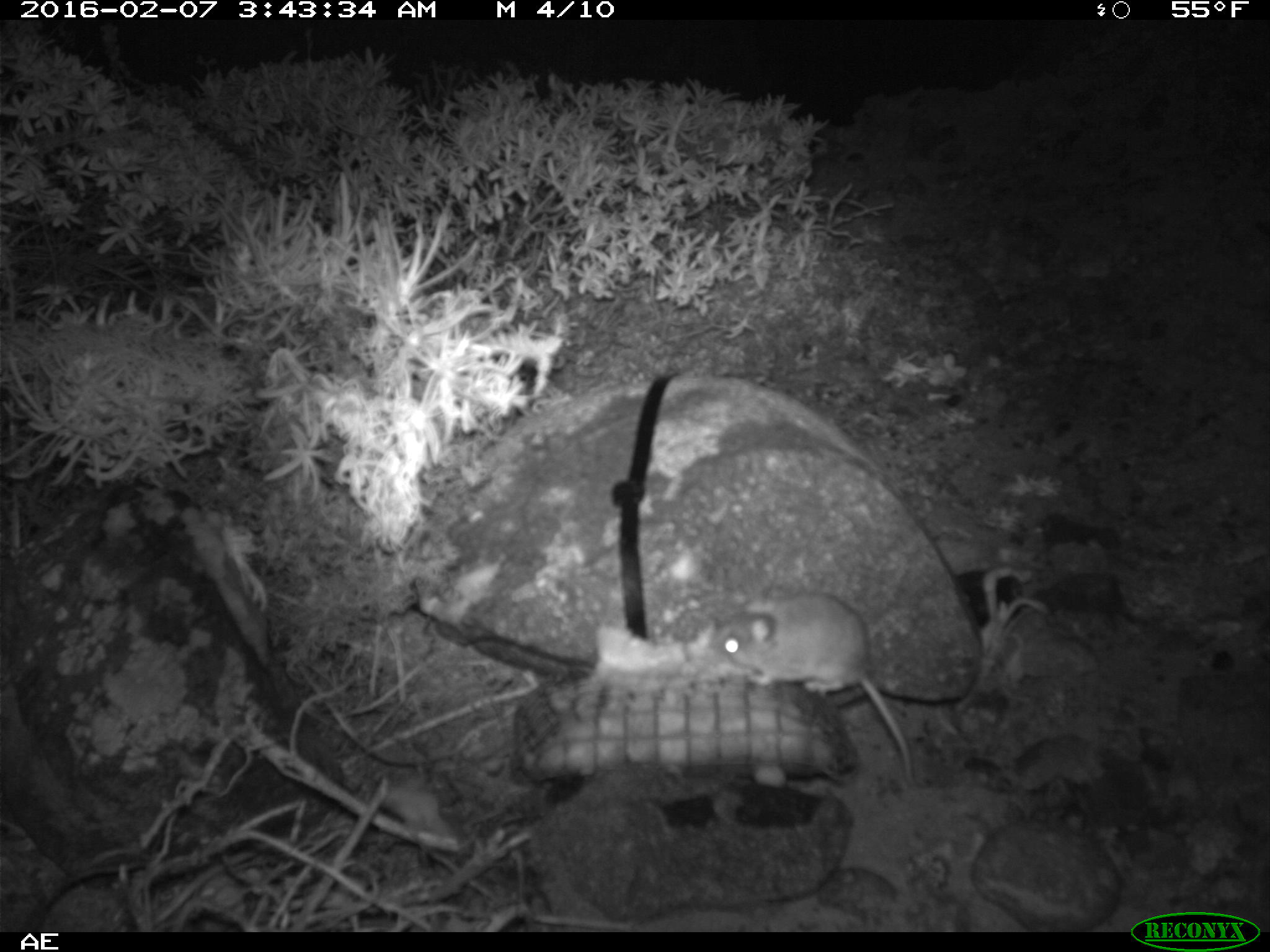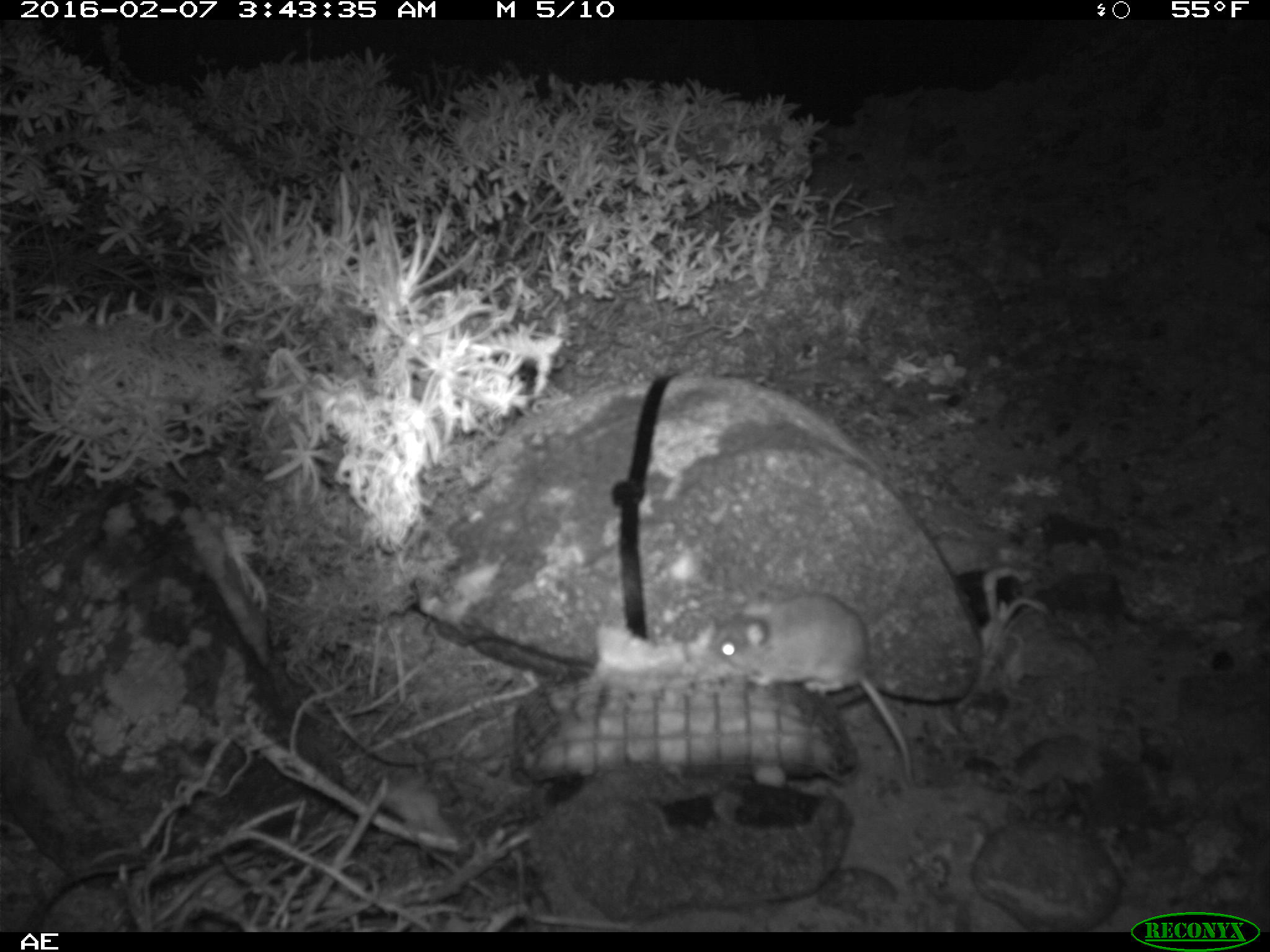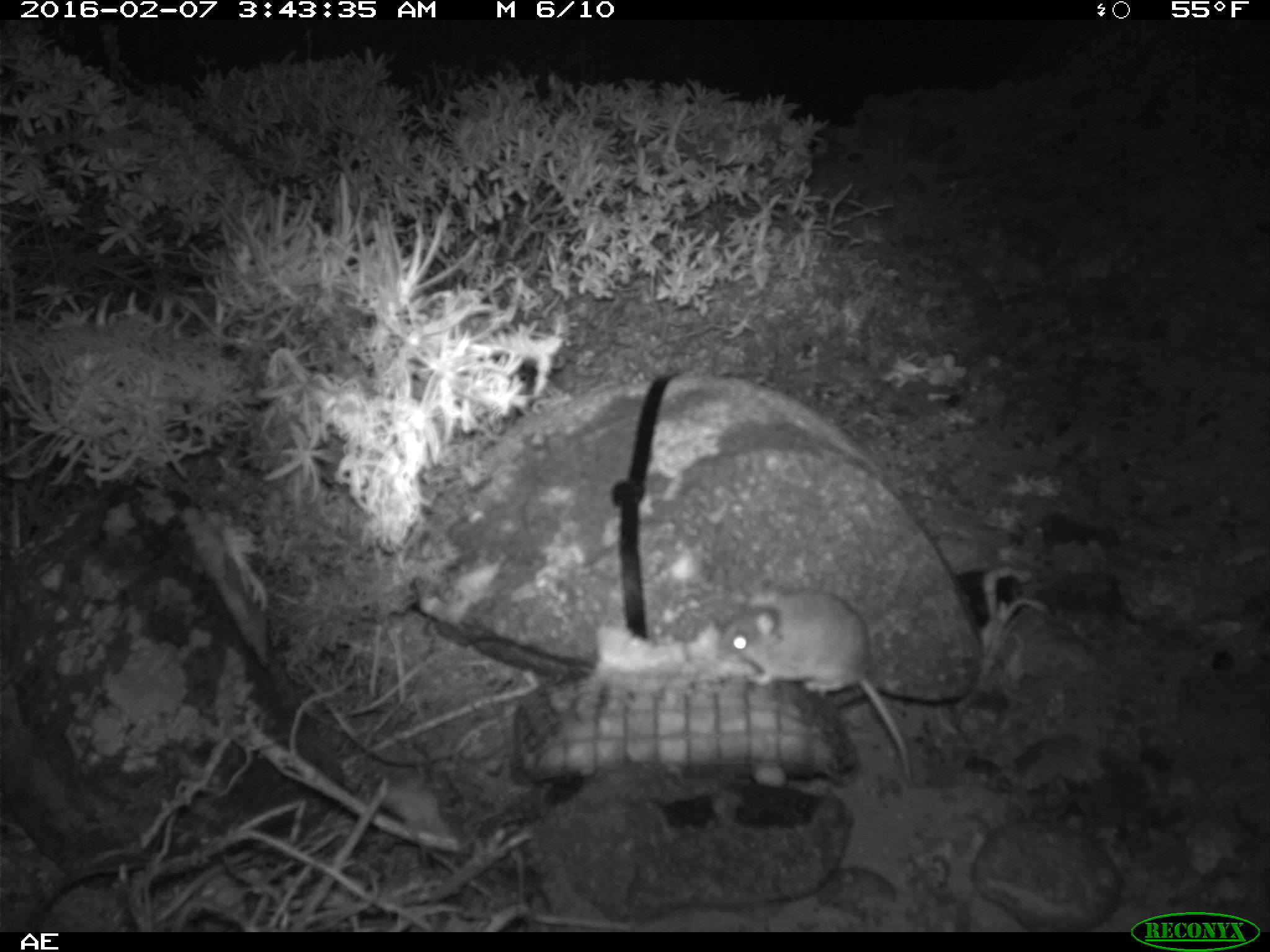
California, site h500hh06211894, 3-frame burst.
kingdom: Animalia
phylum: Chordata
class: Mammalia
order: Rodentia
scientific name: Rodentia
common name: rodent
Rodent (Rodentia).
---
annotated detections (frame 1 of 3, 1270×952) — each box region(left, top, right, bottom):
rodent: region(713, 586, 917, 788)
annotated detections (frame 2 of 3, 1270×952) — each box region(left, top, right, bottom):
rodent: region(710, 594, 912, 782)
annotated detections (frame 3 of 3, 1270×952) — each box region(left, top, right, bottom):
rodent: region(719, 576, 917, 781)